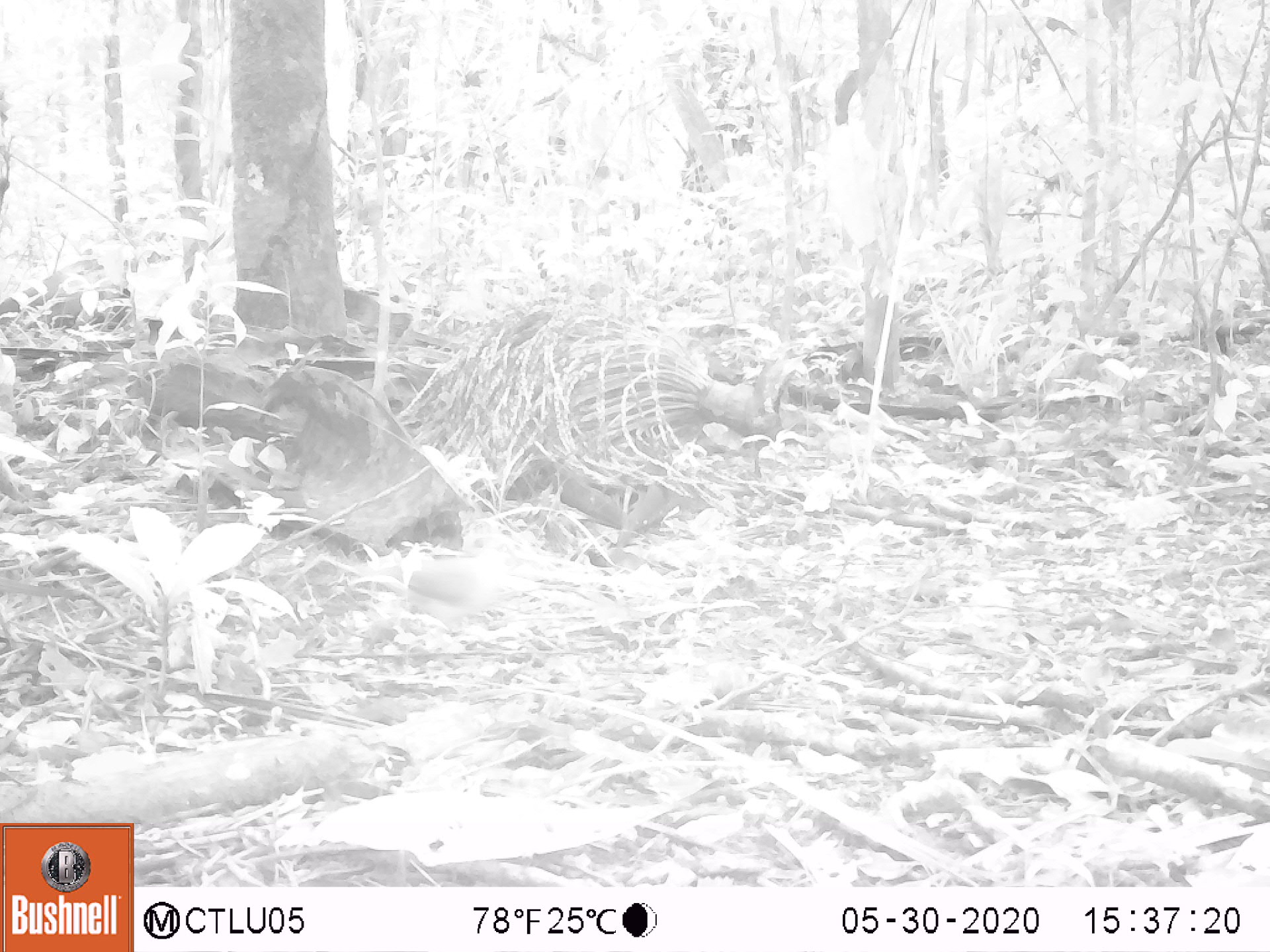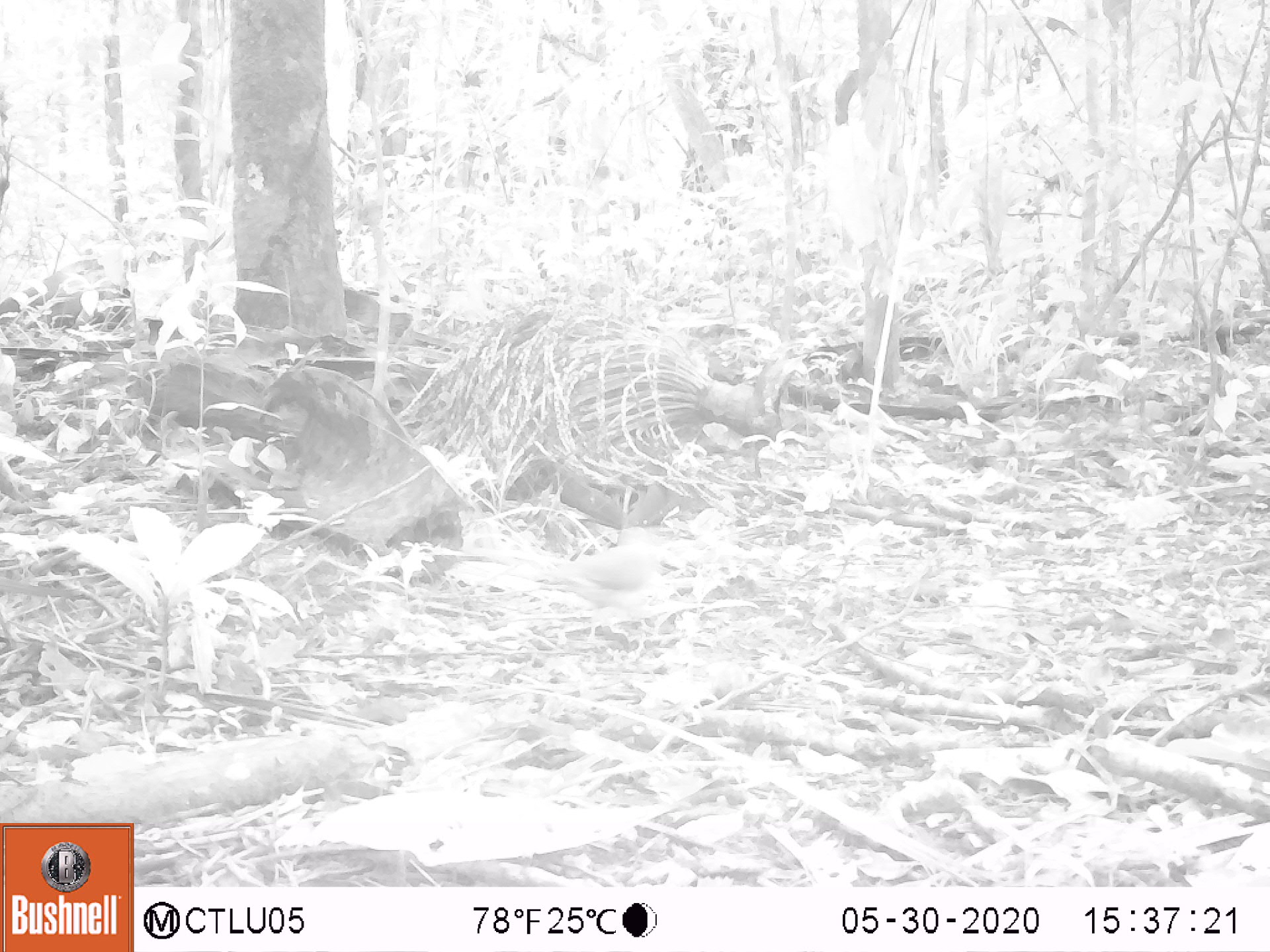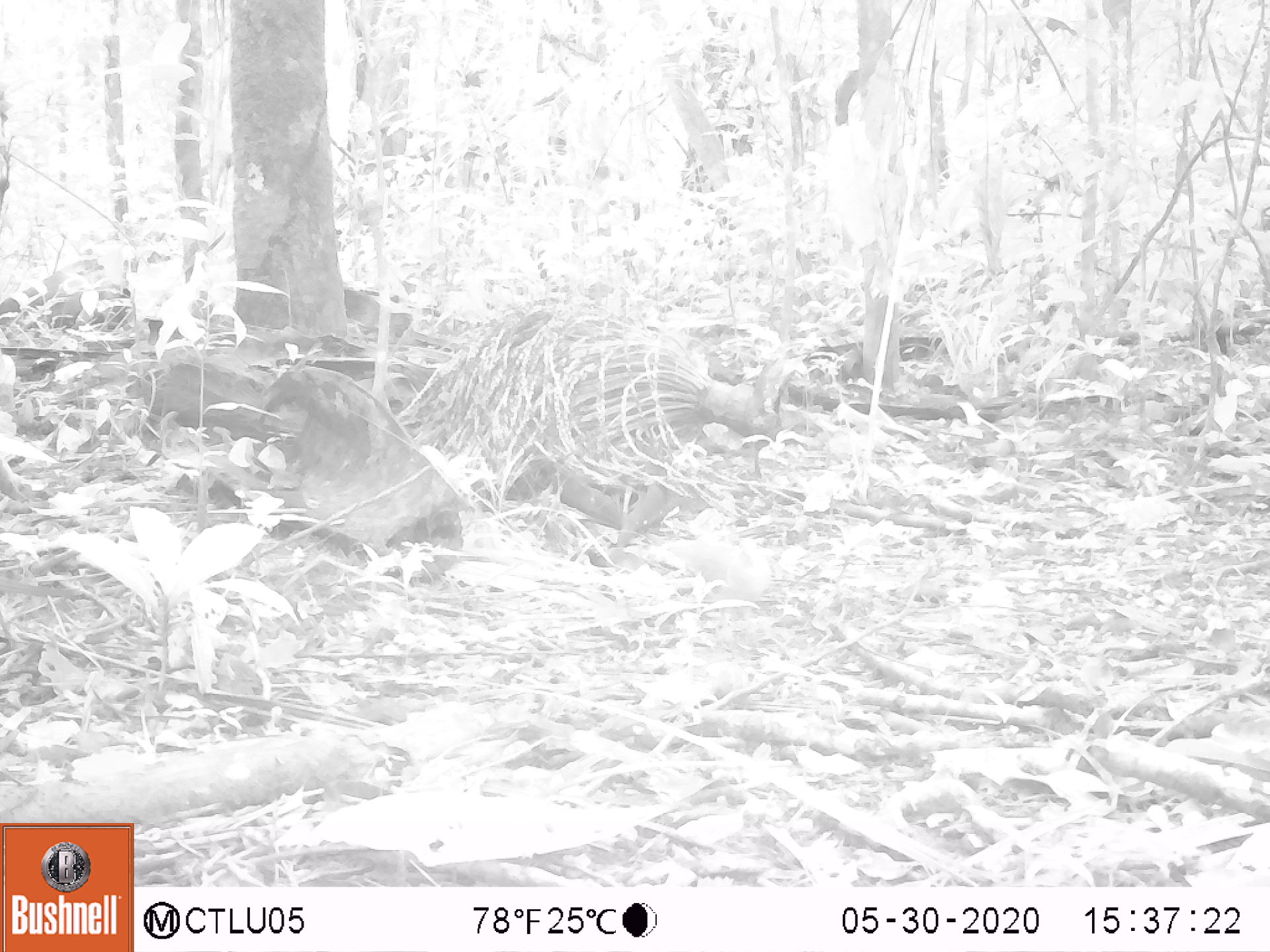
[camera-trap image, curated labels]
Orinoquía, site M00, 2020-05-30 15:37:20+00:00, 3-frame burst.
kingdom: Animalia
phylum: Chordata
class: Aves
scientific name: Aves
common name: bird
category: unknown bird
Unknown bird (bird) (Aves).